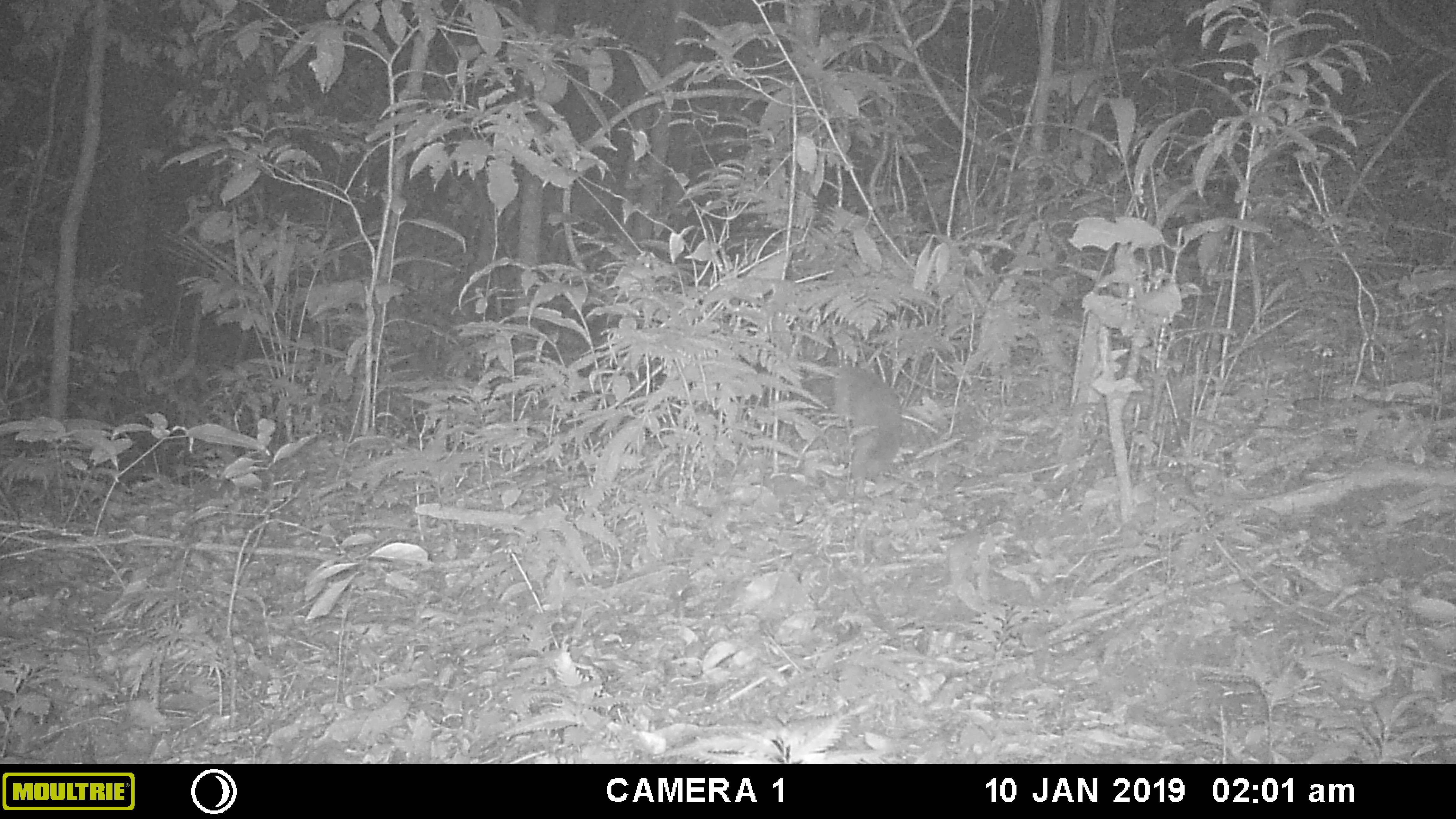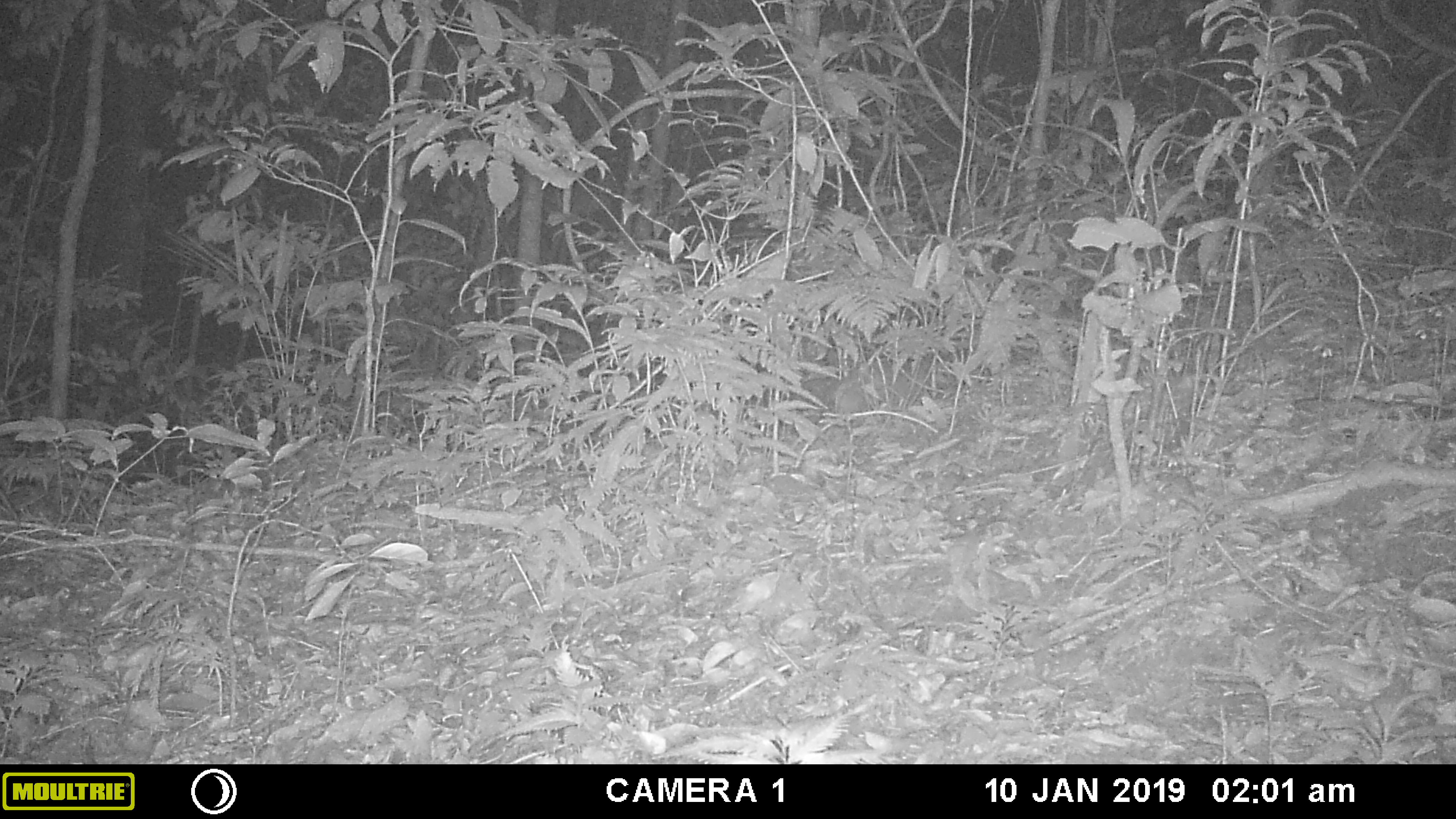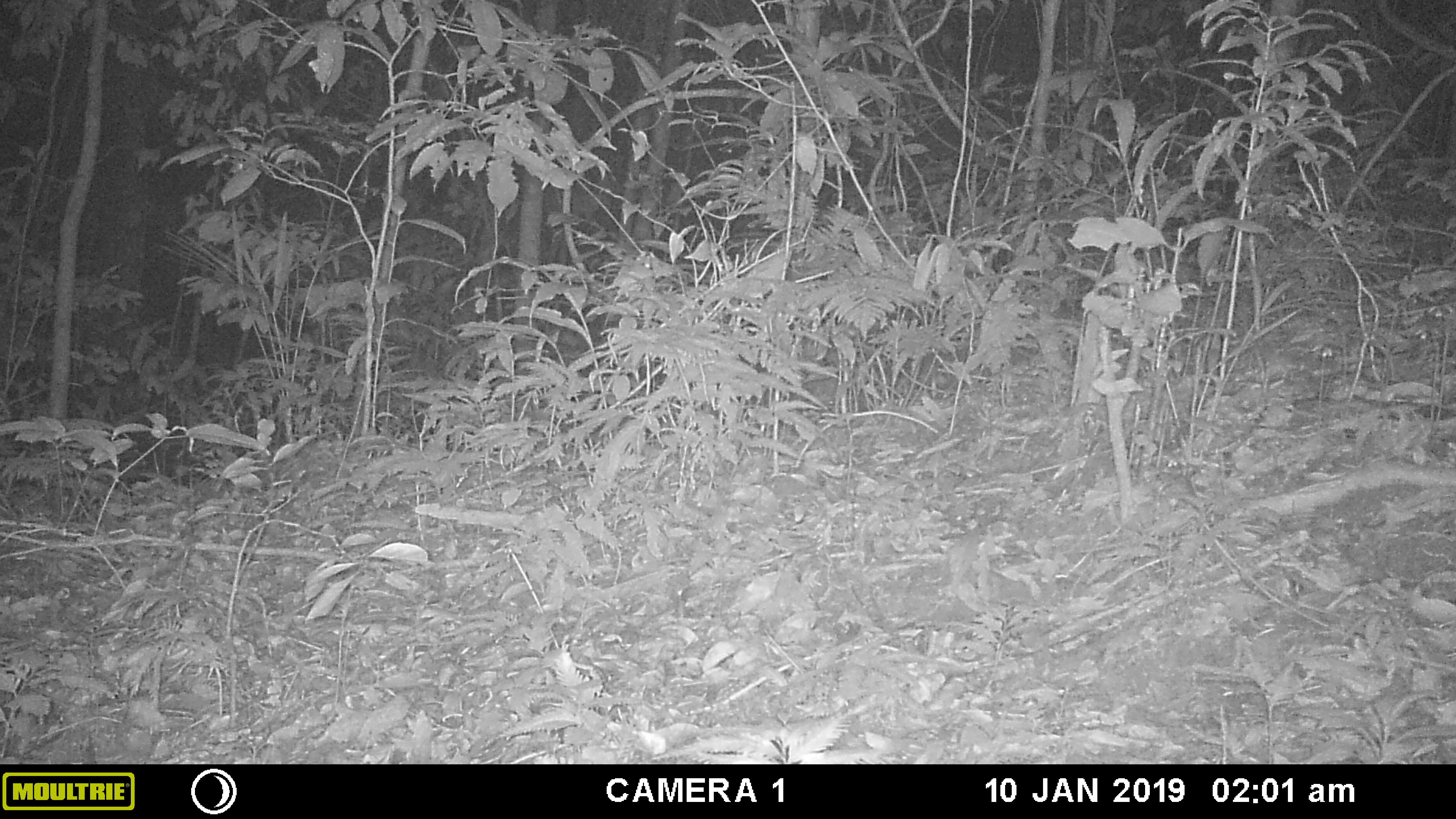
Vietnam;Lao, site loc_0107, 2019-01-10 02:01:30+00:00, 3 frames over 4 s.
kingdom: Animalia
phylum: Chordata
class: Mammalia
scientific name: Mammalia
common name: mammal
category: unidentified small mammal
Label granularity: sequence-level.